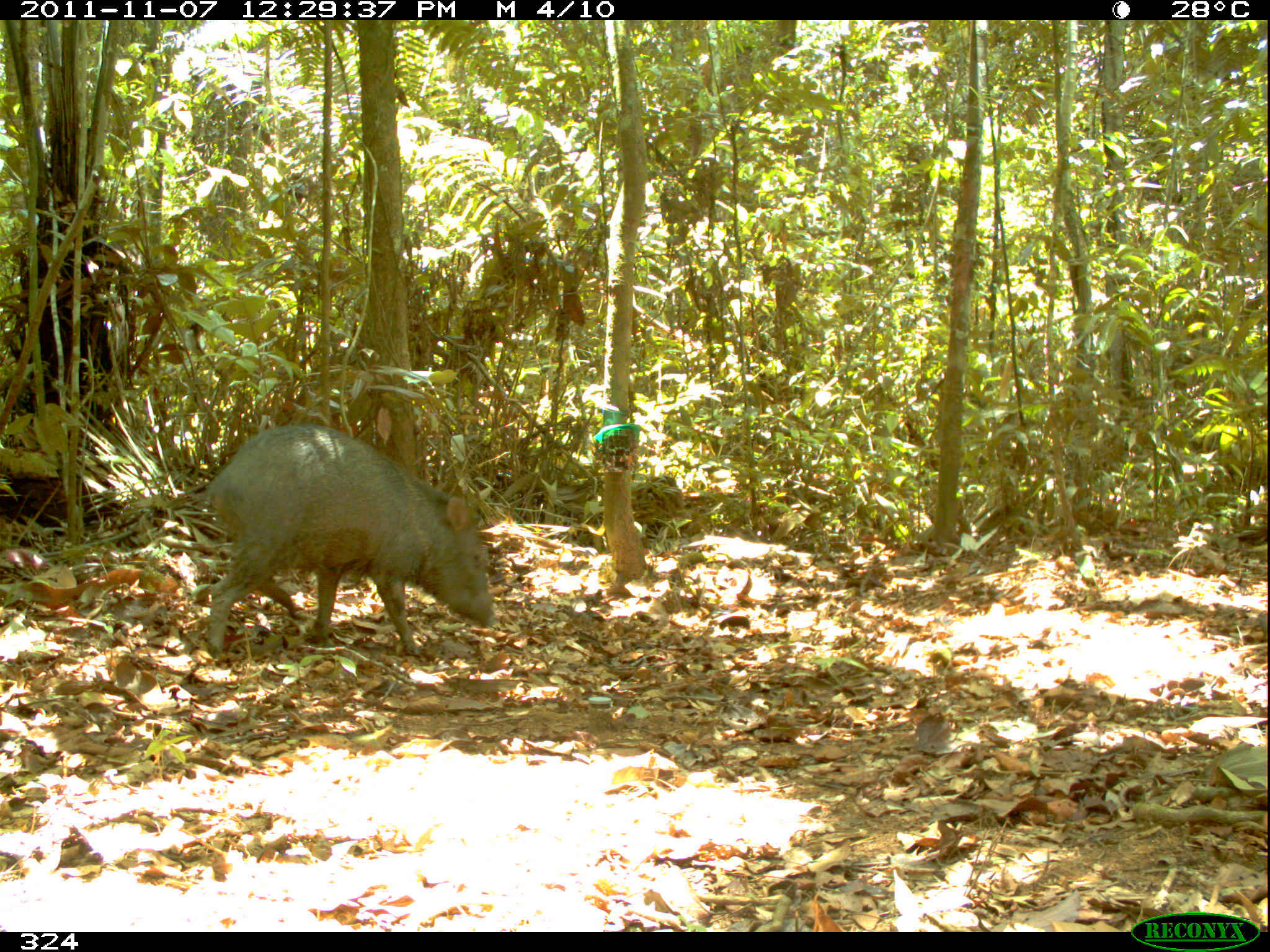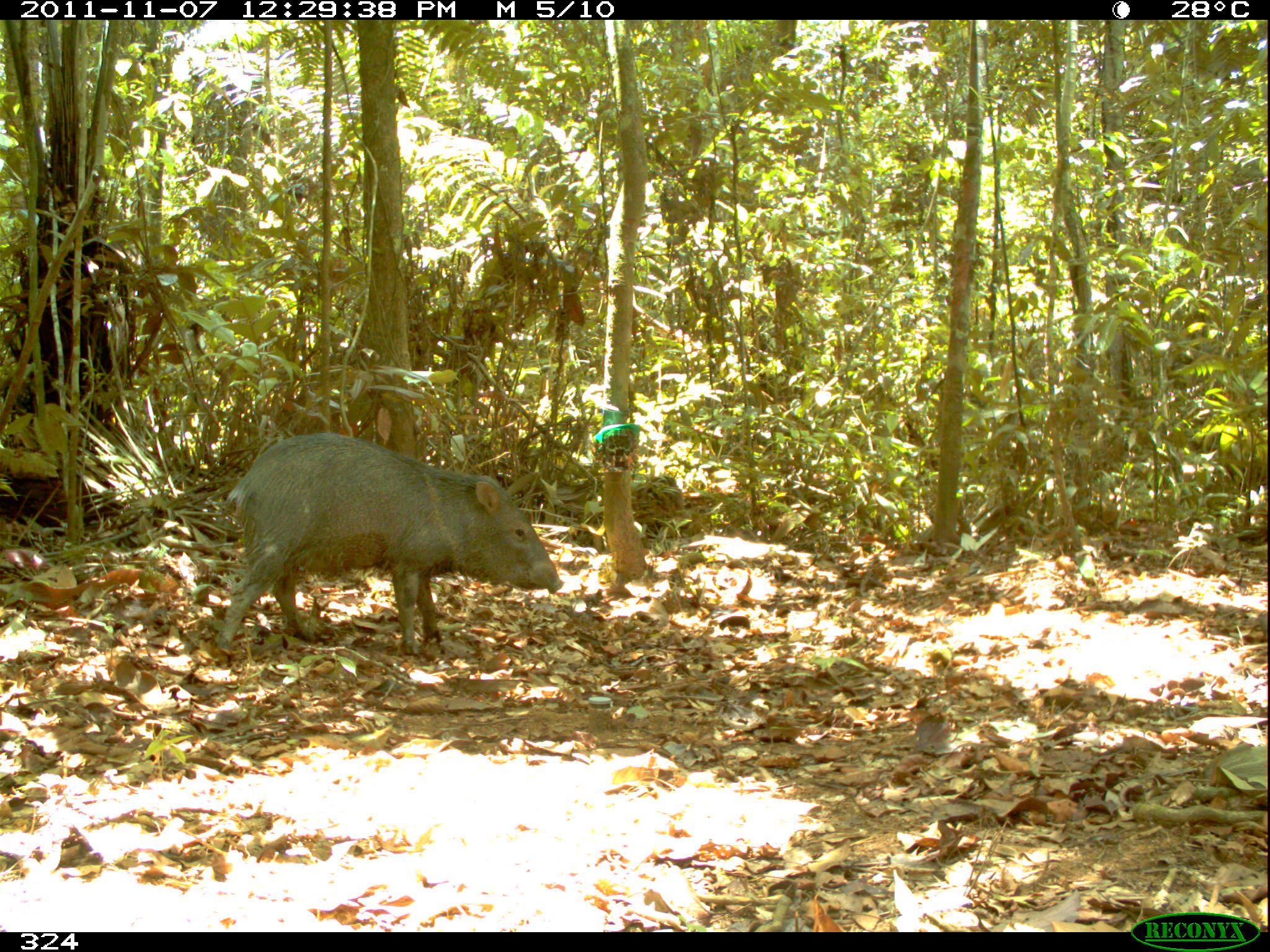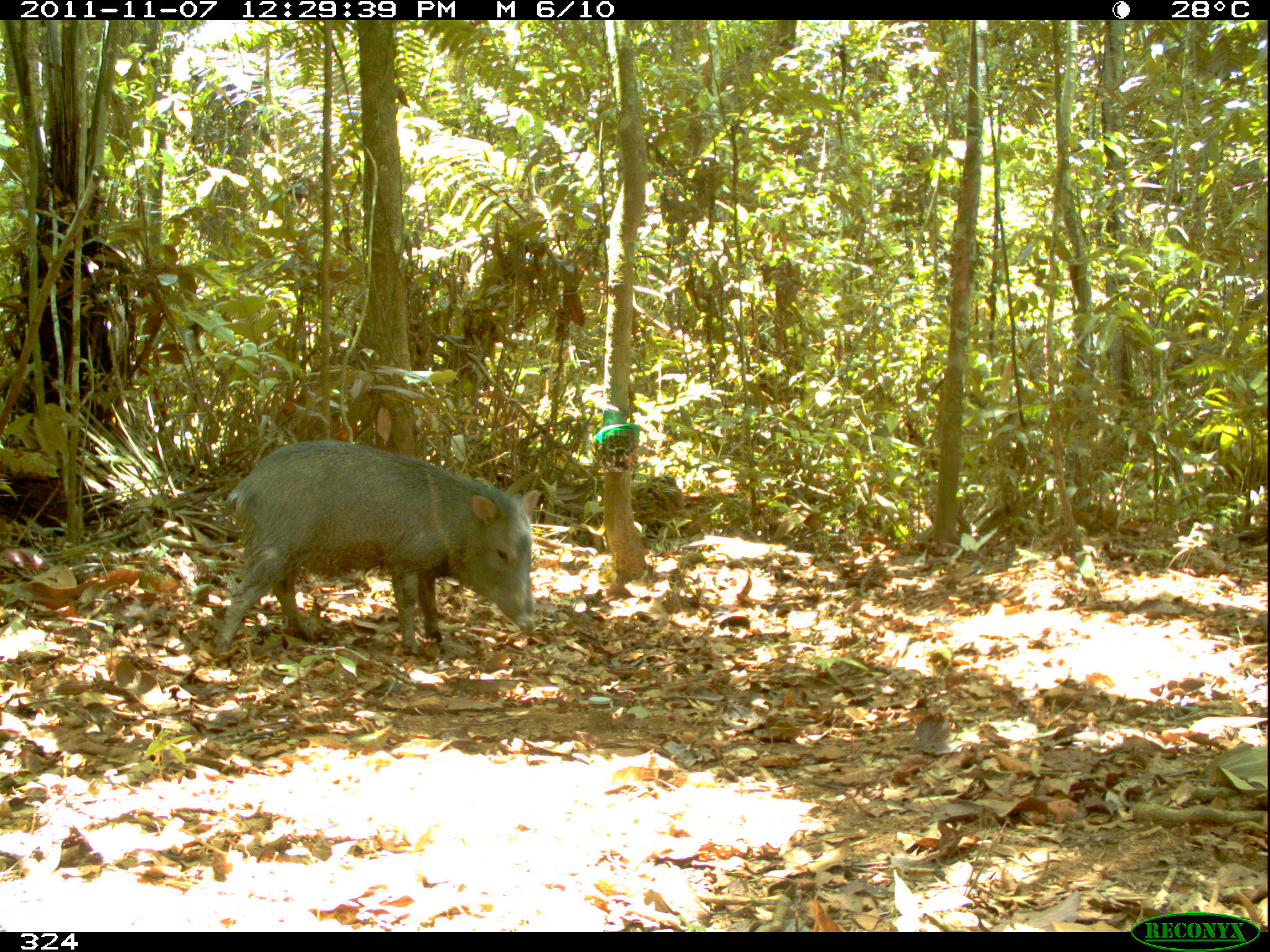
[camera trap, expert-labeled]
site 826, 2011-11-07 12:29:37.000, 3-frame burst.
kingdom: Animalia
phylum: Chordata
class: Mammalia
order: Artiodactyla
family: Tayassuidae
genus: Pecari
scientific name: Pecari tajacu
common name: collared peccary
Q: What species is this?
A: Pecari tajacu (collared peccary).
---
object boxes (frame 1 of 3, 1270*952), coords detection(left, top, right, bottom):
pecari tajacu: detection(203, 424, 495, 658)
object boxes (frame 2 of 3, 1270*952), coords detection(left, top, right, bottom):
pecari tajacu: detection(217, 432, 563, 653)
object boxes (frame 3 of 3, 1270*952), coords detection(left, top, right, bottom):
pecari tajacu: detection(210, 438, 541, 656)